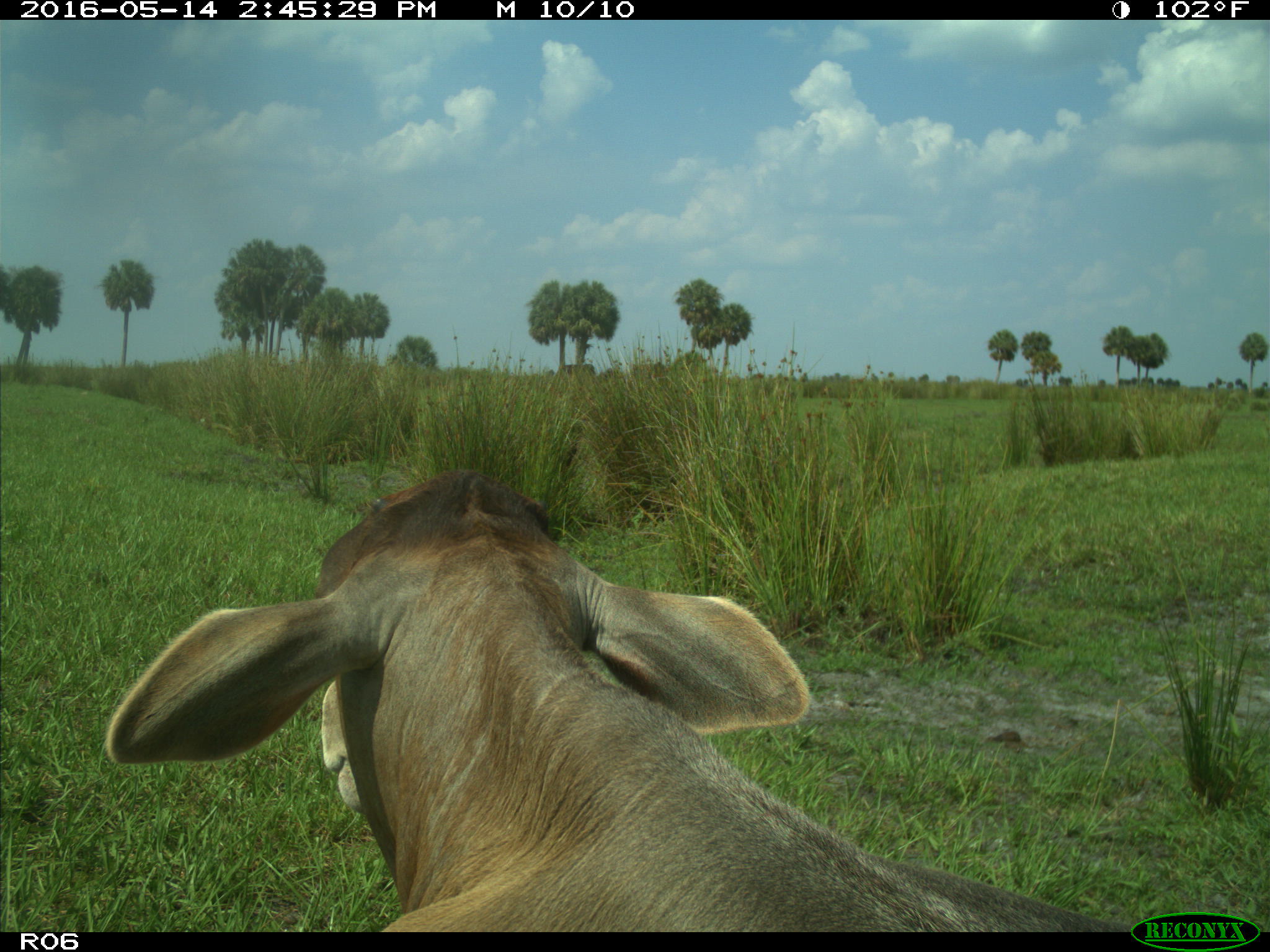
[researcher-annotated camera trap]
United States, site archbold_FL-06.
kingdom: Animalia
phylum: Chordata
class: Mammalia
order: Artiodactyla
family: Bovidae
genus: Bos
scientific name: Bos taurus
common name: domestic cow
Bos taurus (domestic cow).